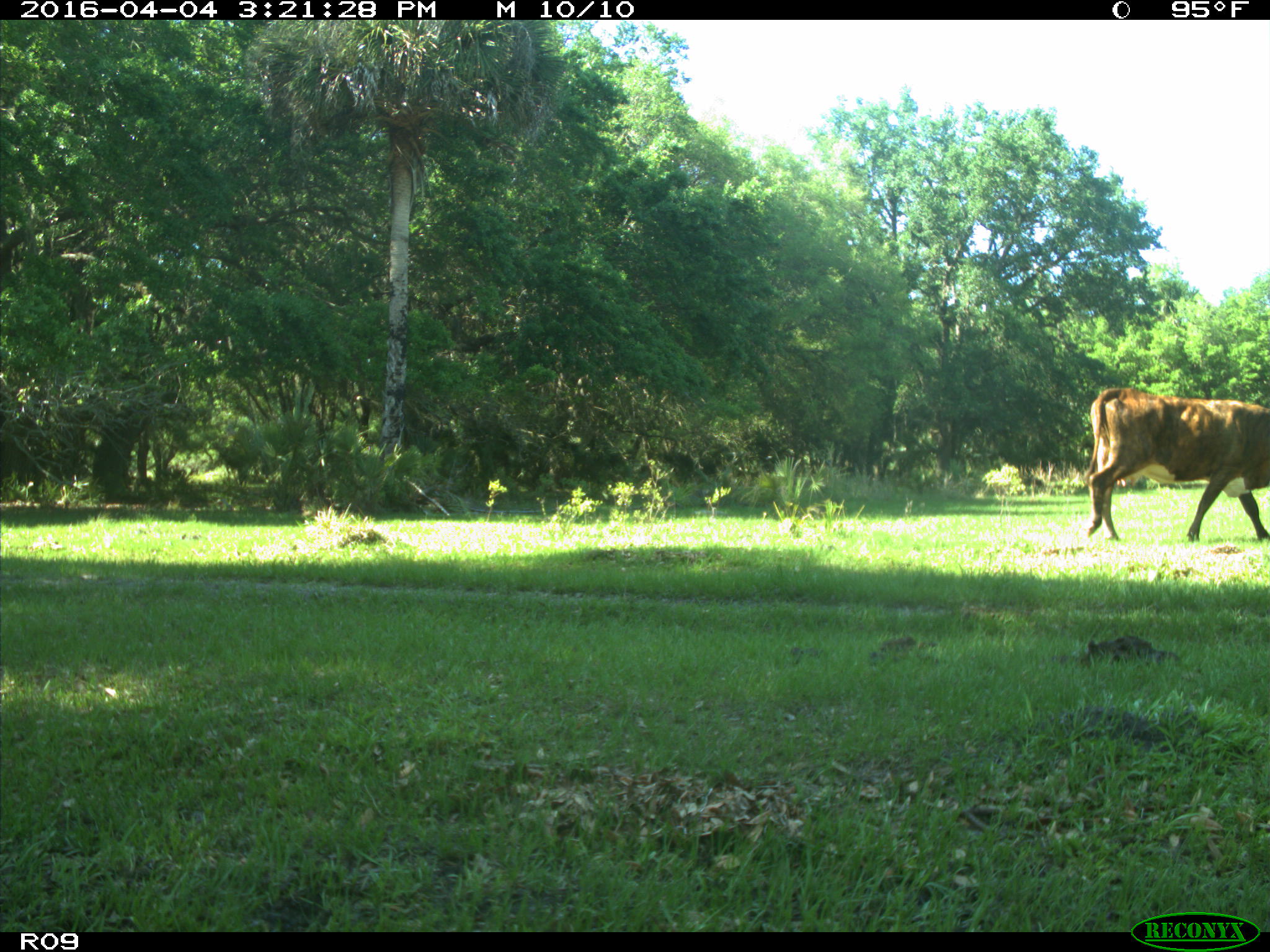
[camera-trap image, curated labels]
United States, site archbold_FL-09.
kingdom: Animalia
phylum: Chordata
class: Mammalia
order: Artiodactyla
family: Bovidae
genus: Bos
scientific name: Bos taurus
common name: domestic cow